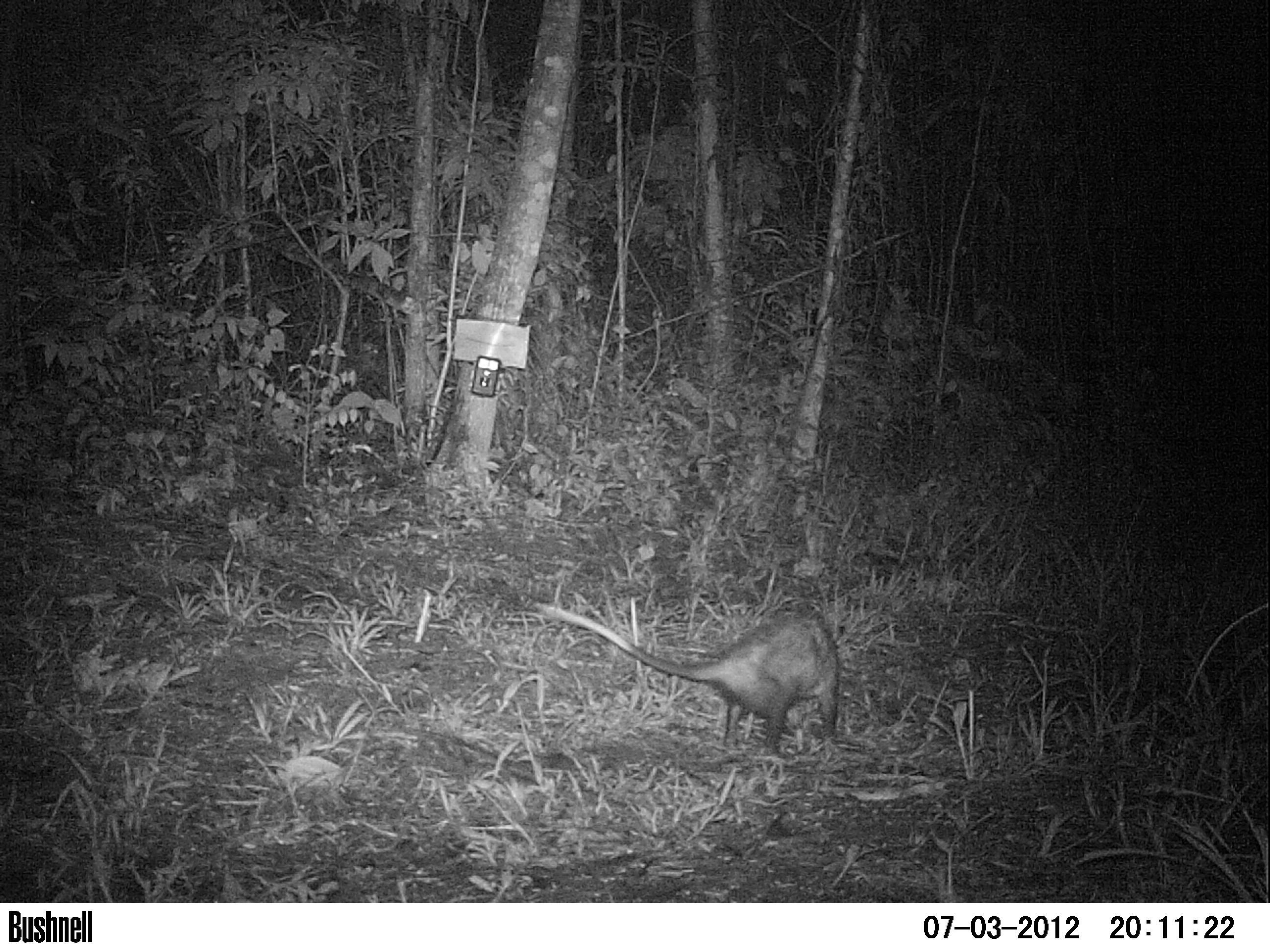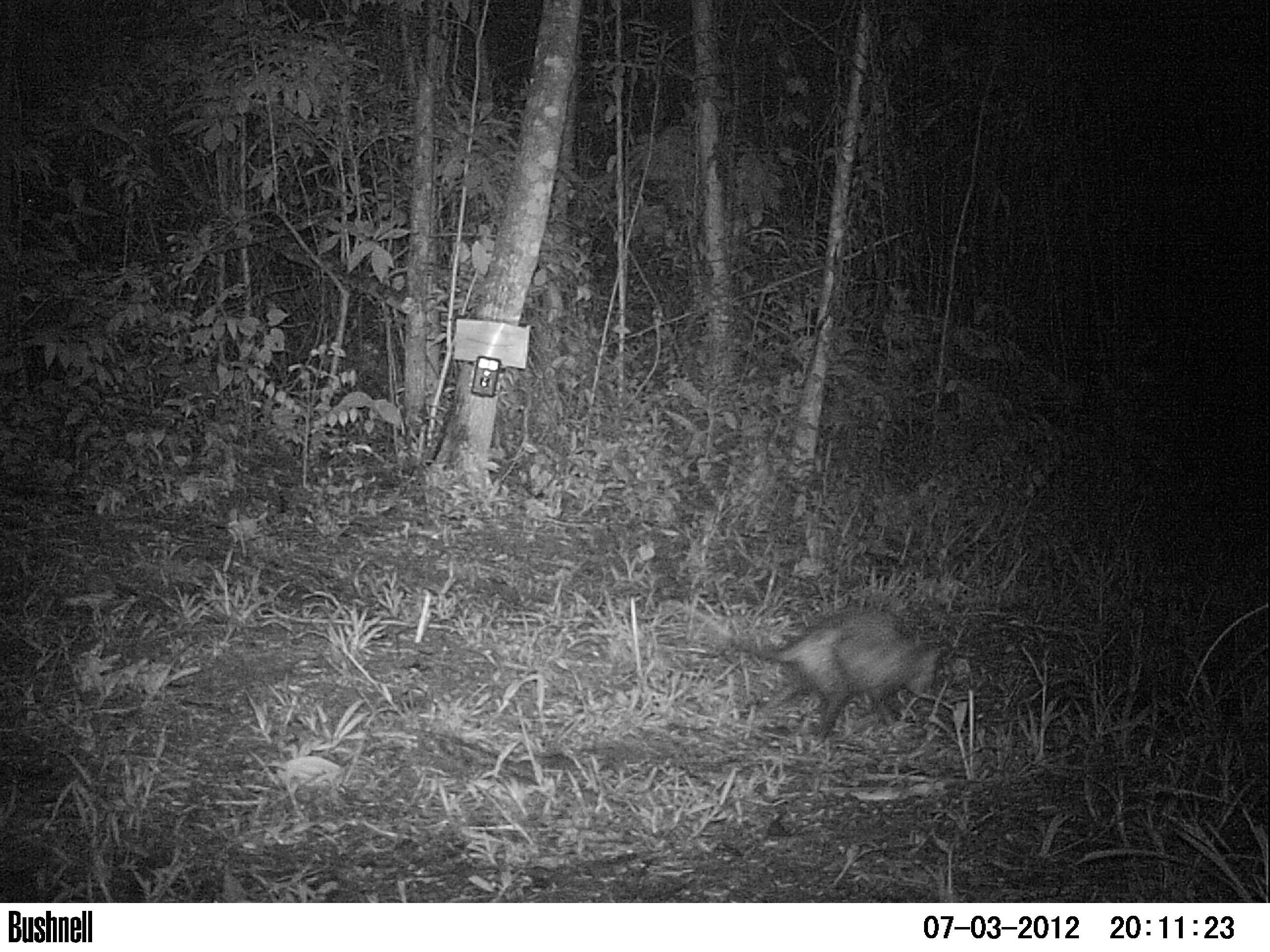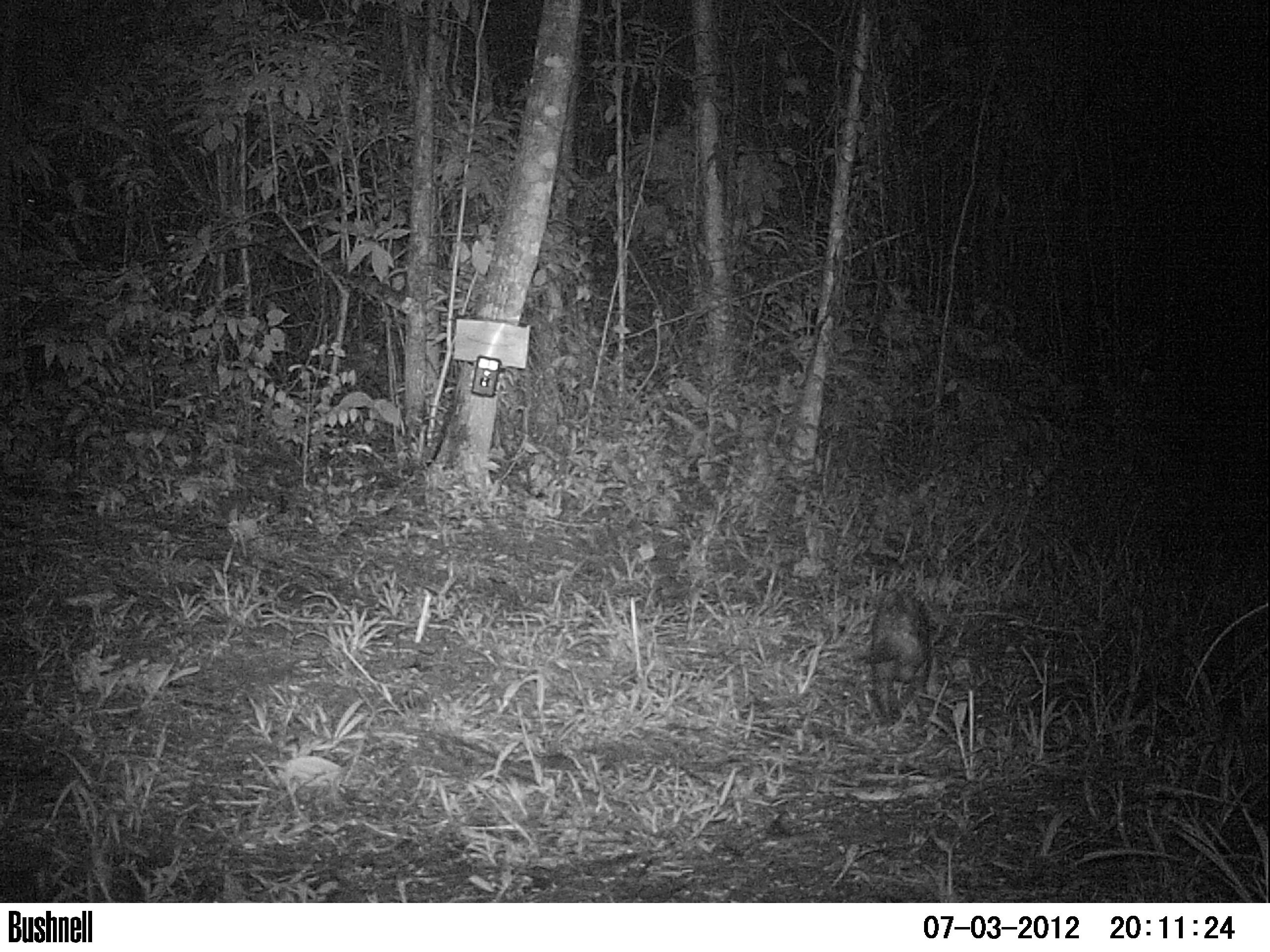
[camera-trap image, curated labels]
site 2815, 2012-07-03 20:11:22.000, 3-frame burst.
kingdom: Animalia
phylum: Chordata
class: Mammalia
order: Didelphimorphia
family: Didelphidae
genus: Didelphis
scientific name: Didelphis virginiana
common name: virginia opossum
Didelphis virginiana (virginia opossum), count 1, age adult.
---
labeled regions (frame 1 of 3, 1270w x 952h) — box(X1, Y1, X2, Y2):
didelphis virginiana: box(534, 601, 839, 758)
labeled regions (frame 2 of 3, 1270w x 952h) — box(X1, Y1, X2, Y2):
didelphis virginiana: box(664, 600, 946, 745)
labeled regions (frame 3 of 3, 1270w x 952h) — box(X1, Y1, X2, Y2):
didelphis virginiana: box(854, 584, 938, 726)